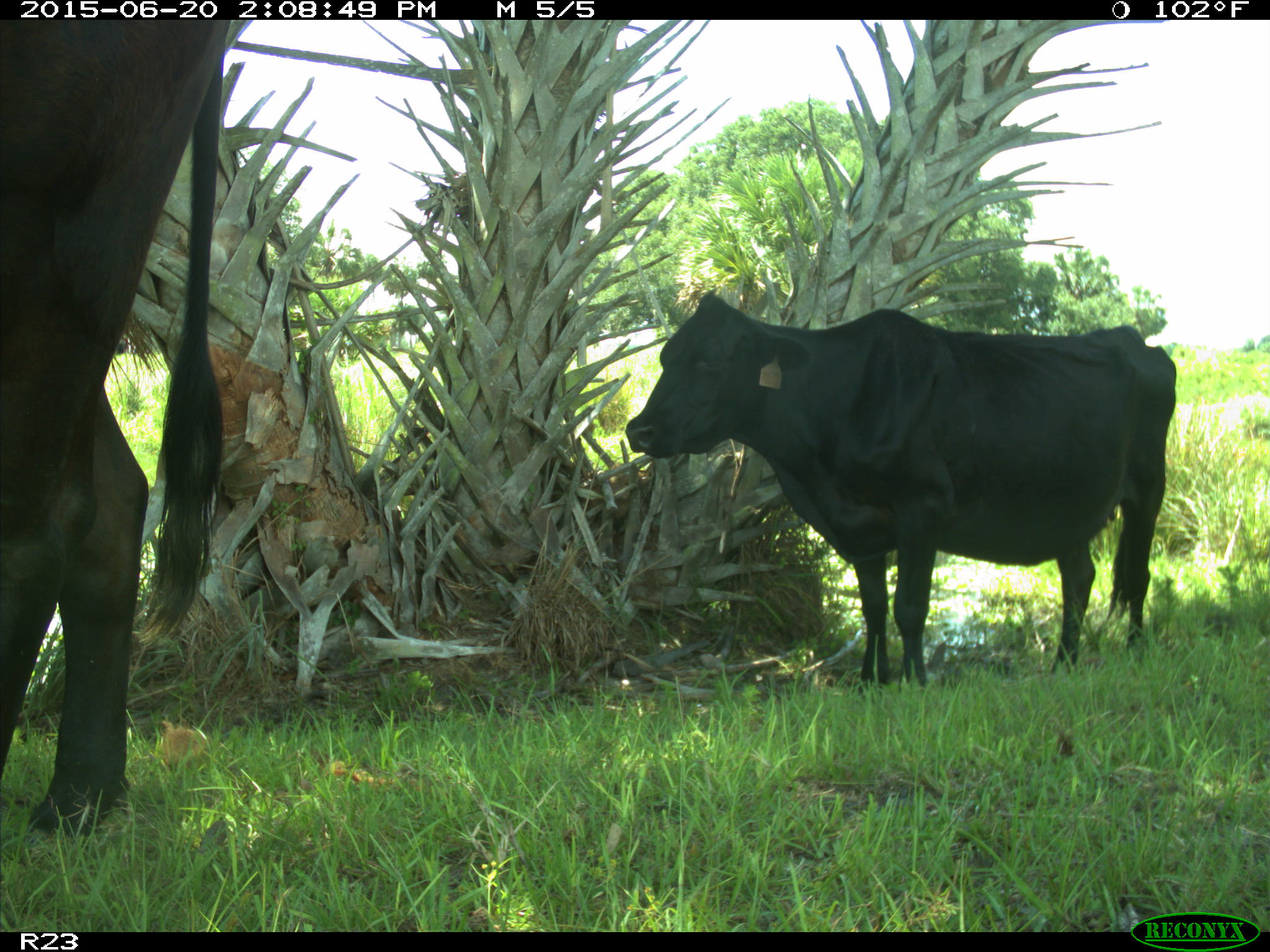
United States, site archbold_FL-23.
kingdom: Animalia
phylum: Chordata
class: Mammalia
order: Artiodactyla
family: Bovidae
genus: Bos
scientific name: Bos taurus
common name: domestic cow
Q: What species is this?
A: Bos taurus (domestic cow).